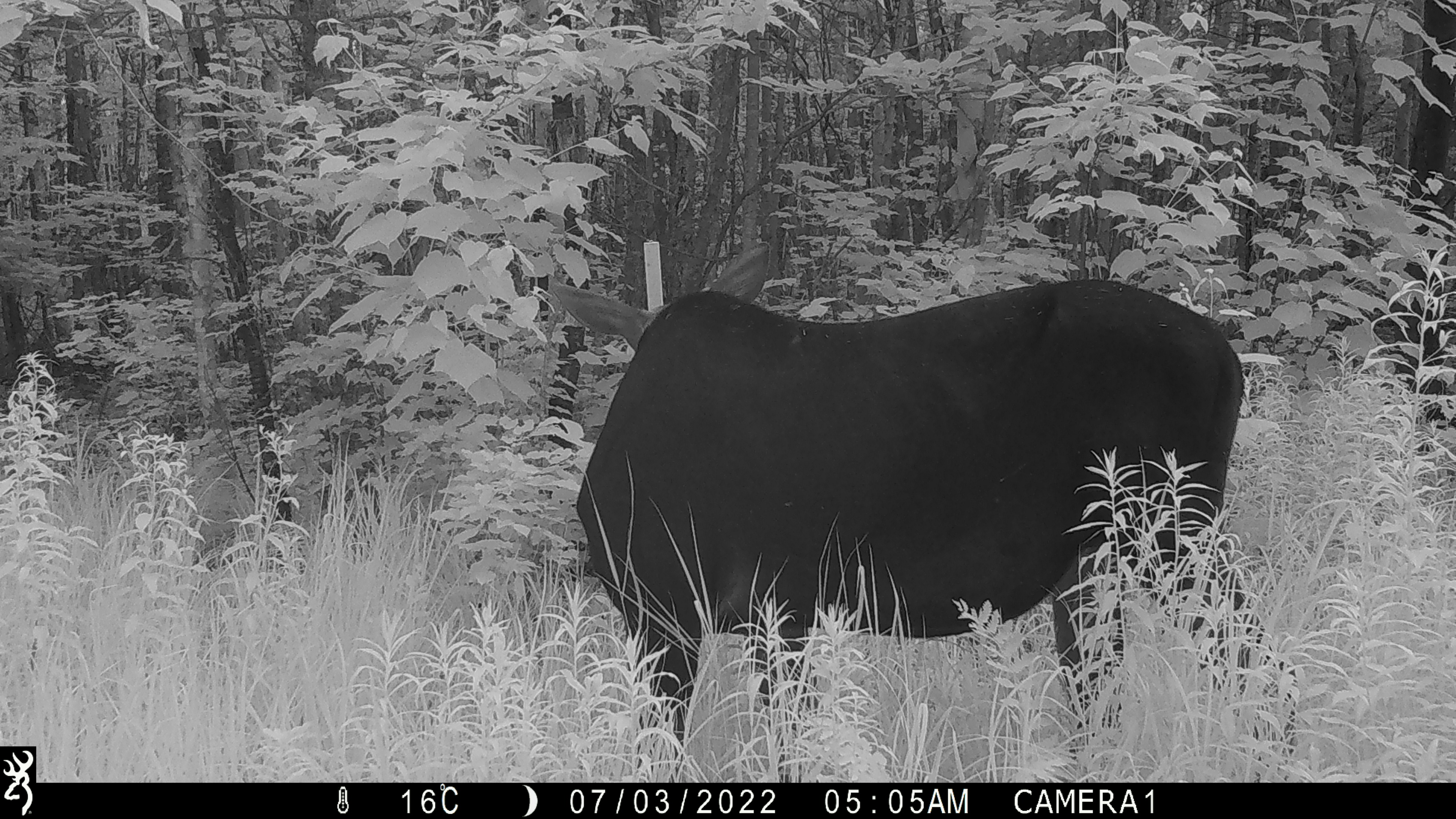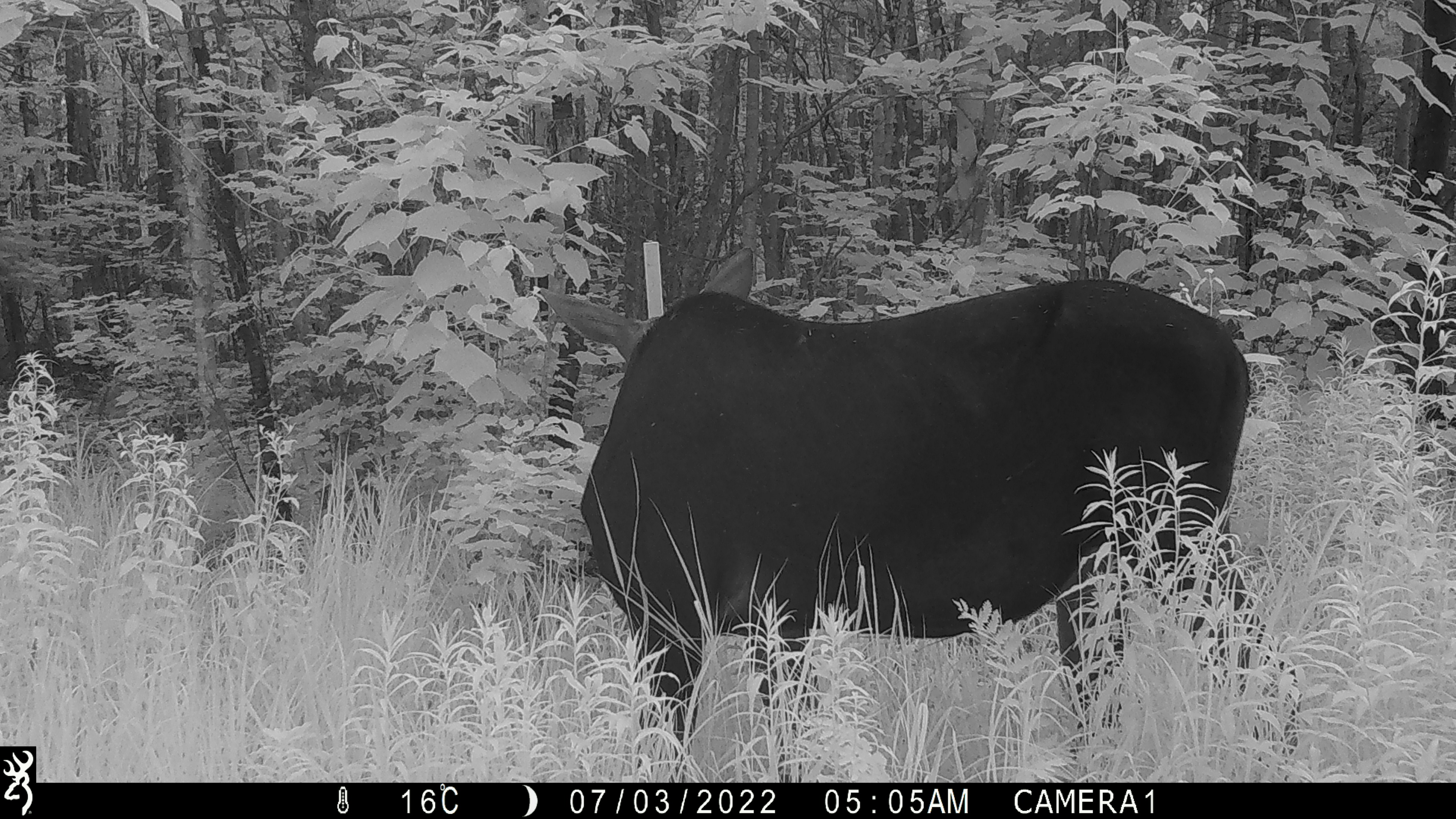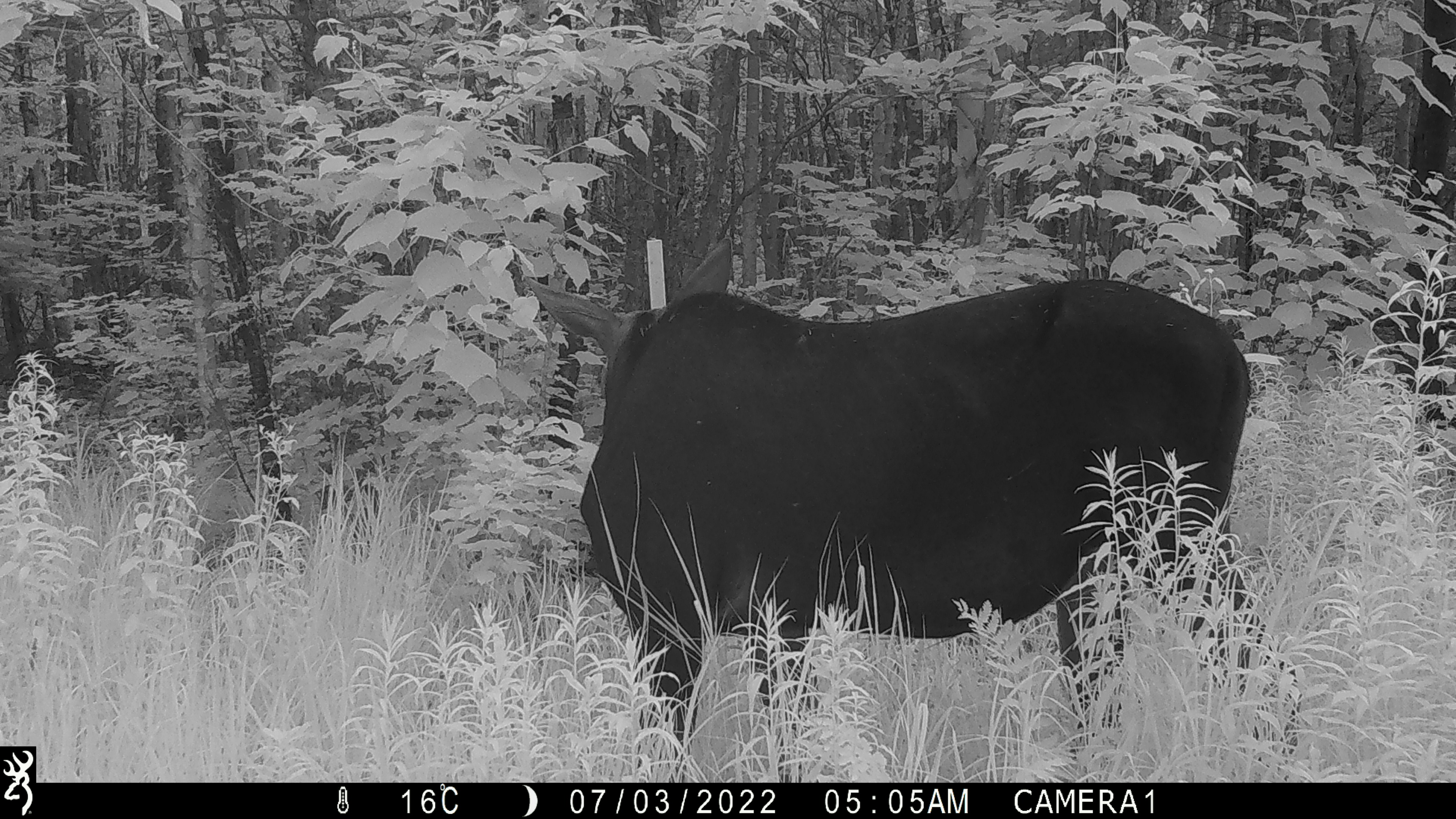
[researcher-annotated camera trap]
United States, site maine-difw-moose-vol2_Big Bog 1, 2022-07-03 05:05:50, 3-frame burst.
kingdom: Animalia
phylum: Chordata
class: Mammalia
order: Artiodactyla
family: Cervidae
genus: Alces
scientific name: Alces alces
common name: moose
Moose (Alces alces).